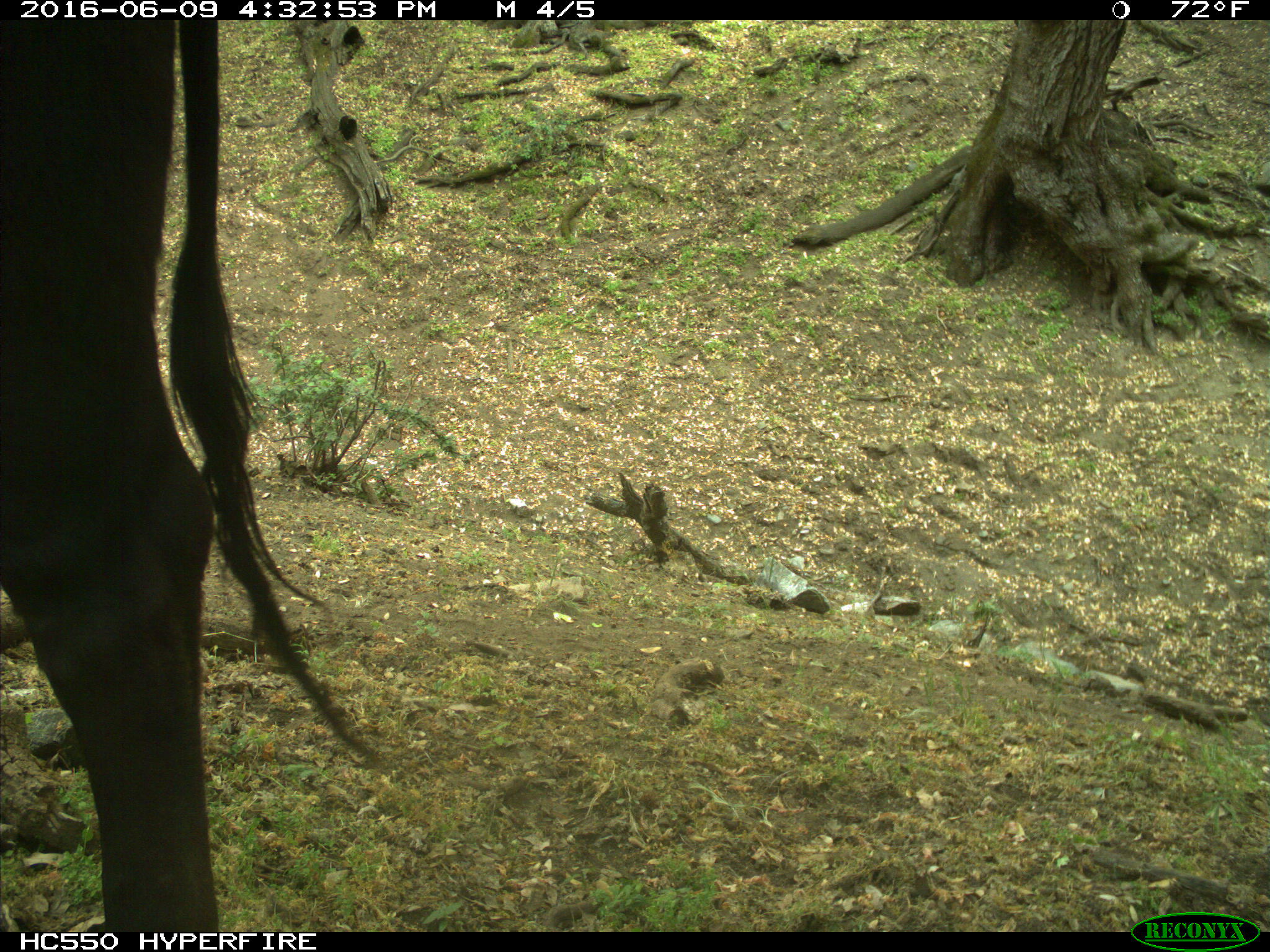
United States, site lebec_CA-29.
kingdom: Animalia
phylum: Chordata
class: Mammalia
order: Artiodactyla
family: Bovidae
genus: Bos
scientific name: Bos taurus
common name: domestic cow